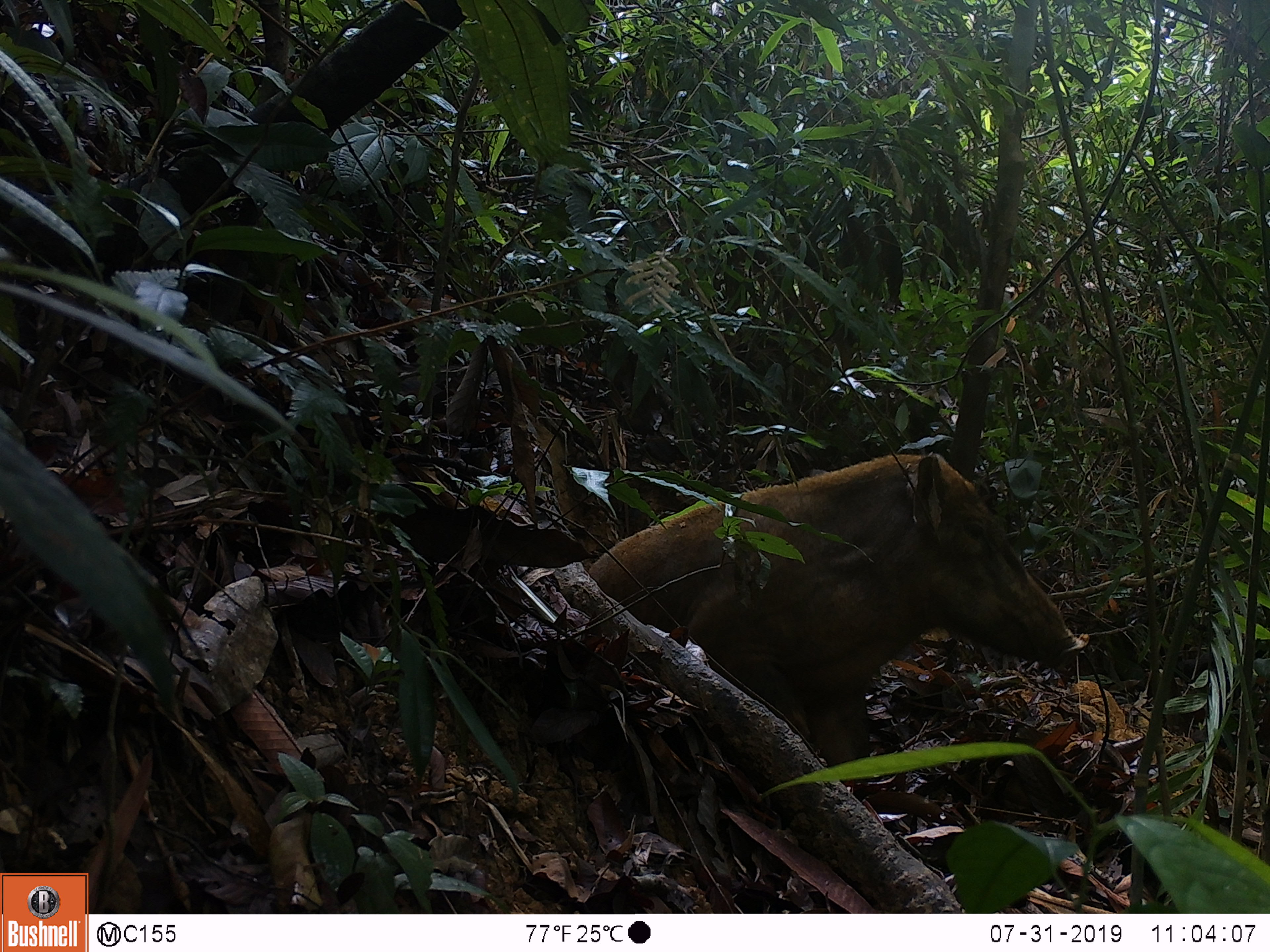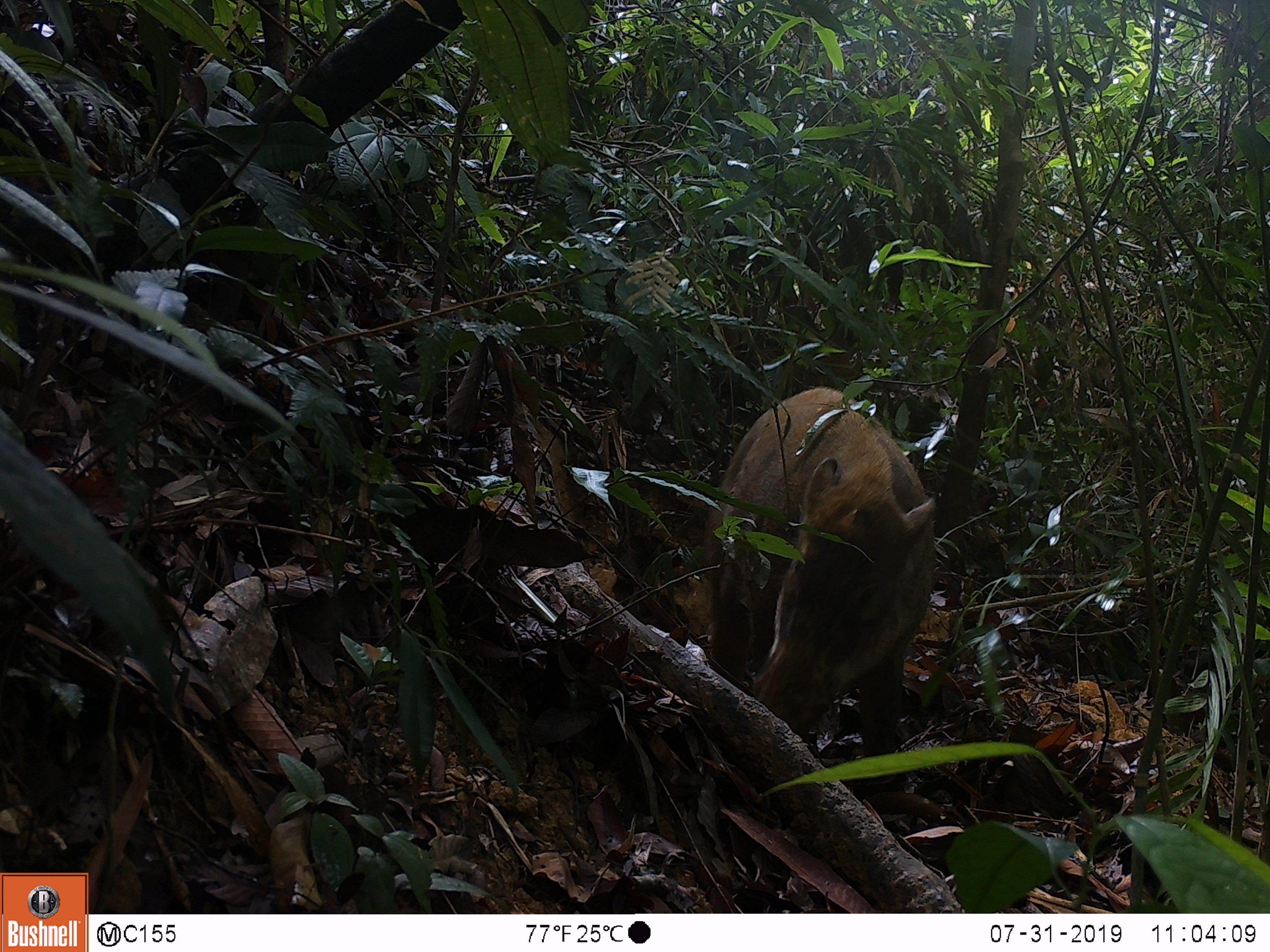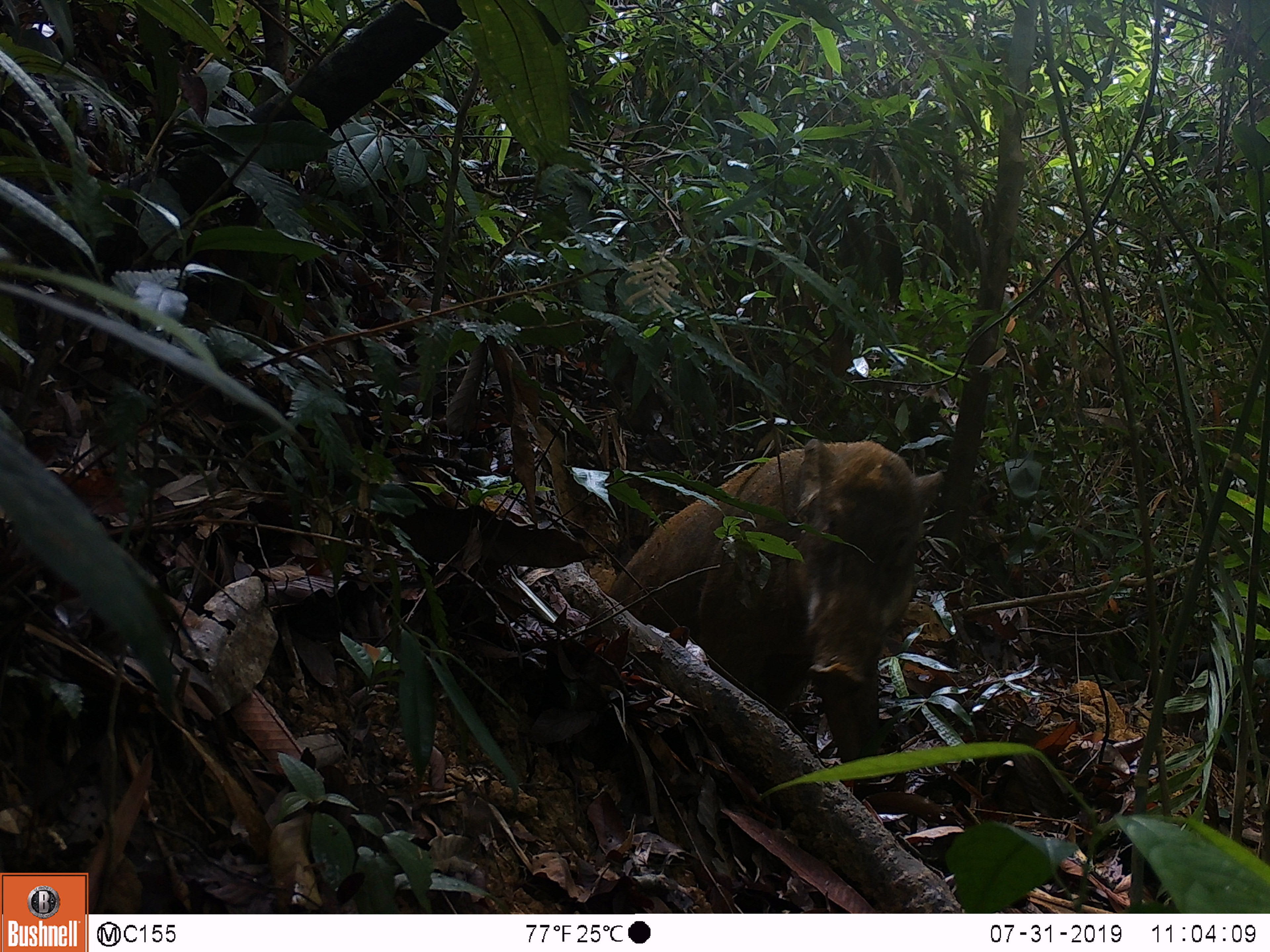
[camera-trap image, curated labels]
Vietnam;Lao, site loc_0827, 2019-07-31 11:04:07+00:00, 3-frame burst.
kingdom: Animalia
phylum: Chordata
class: Mammalia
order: Artiodactyla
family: Suidae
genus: Sus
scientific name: Sus scrofa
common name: eurasian wild pig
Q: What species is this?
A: Eurasian wild pig (Sus scrofa).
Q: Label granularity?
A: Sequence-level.